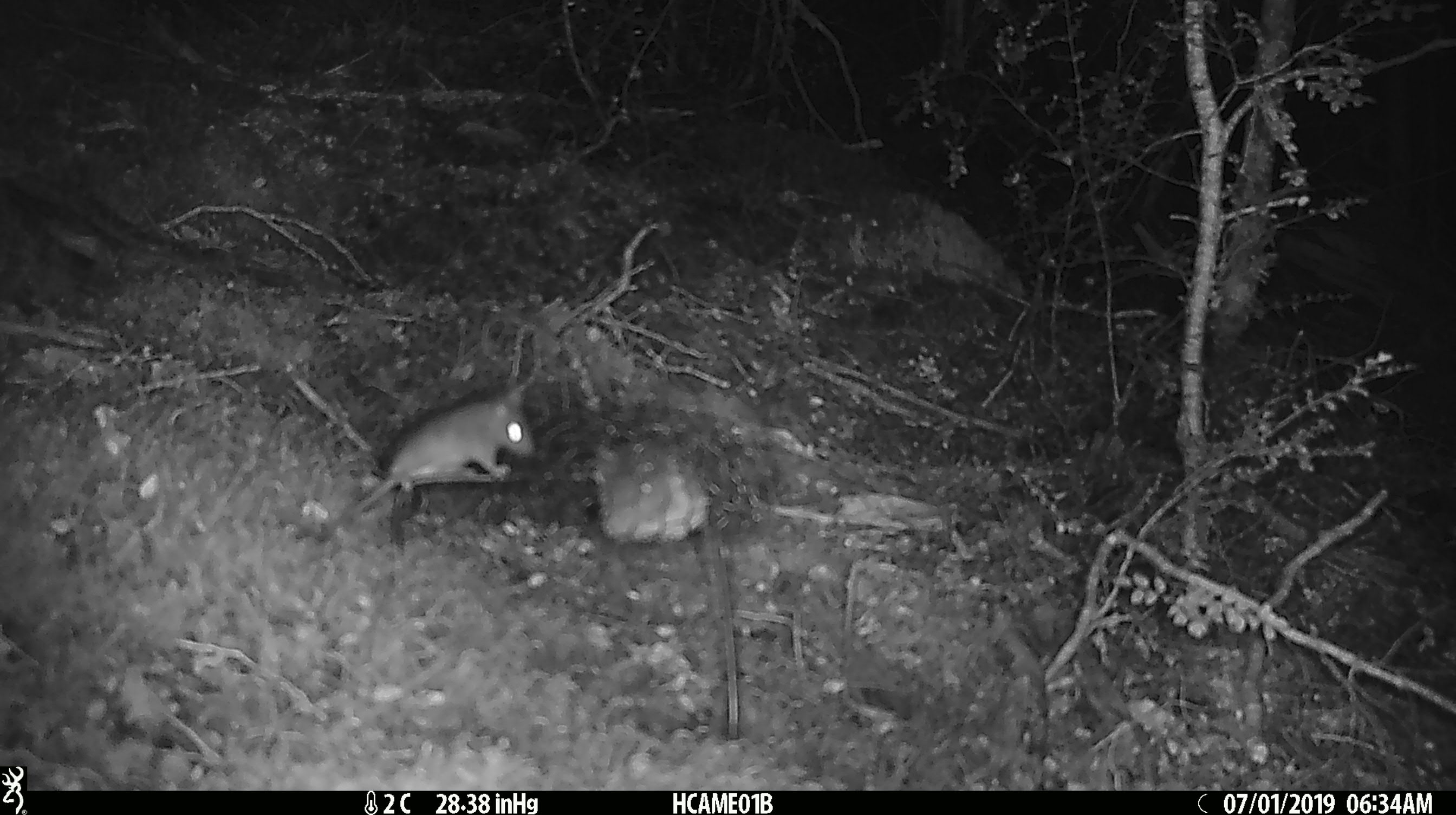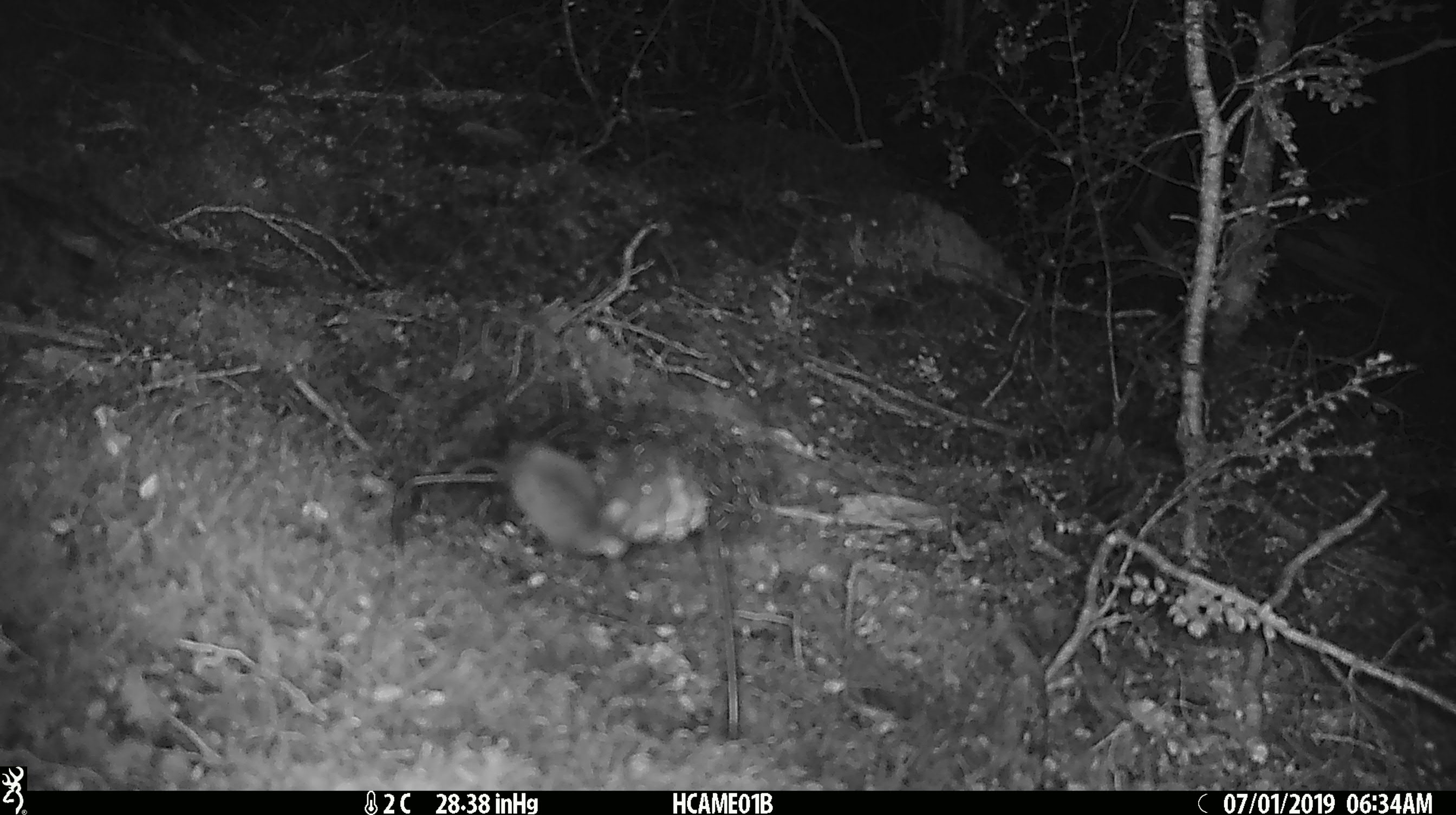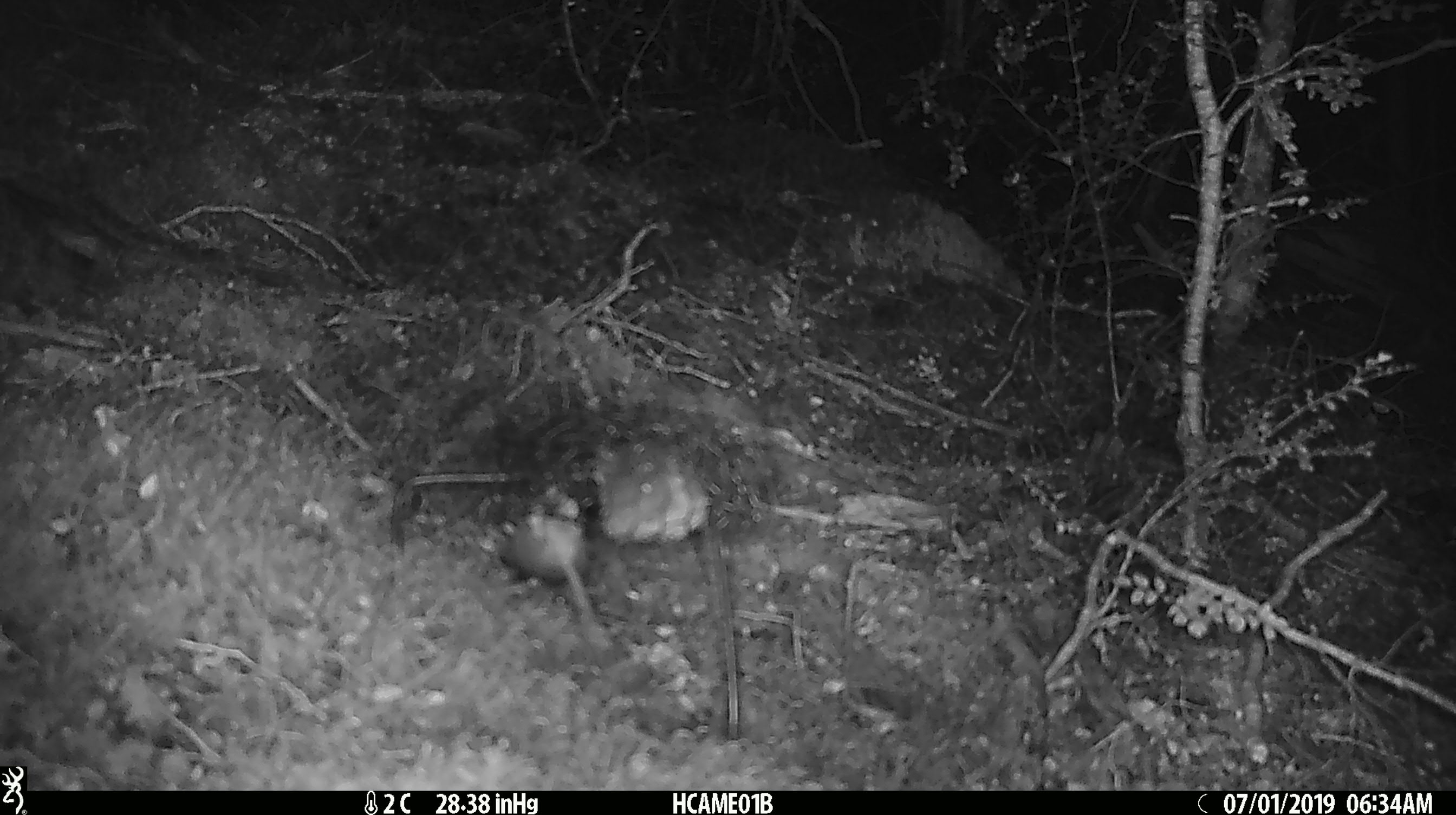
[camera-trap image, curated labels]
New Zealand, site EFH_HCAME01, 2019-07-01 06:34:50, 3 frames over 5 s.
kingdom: Animalia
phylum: Chordata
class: Mammalia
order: Rodentia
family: Muridae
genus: Mus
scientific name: Mus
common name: mouse